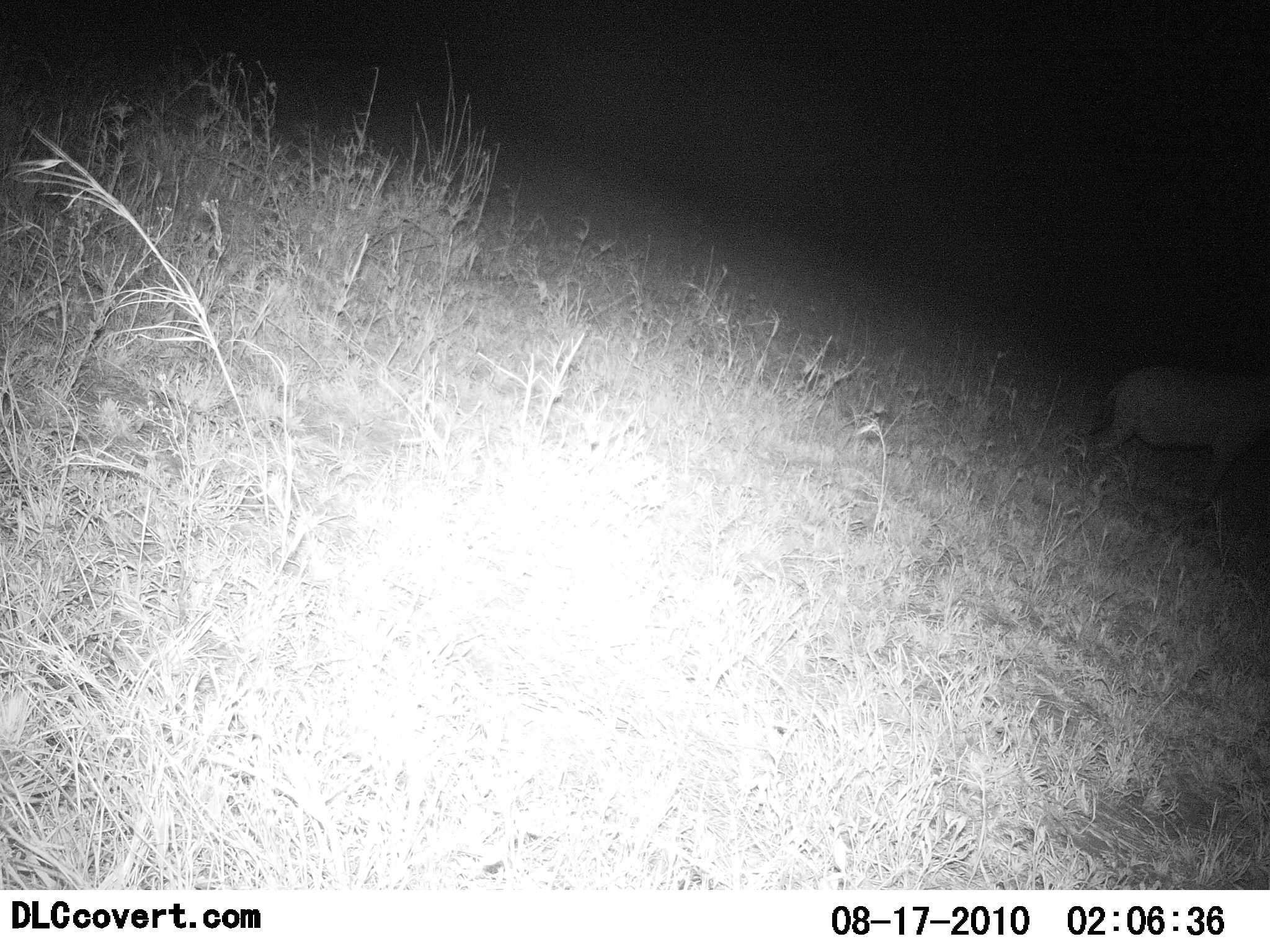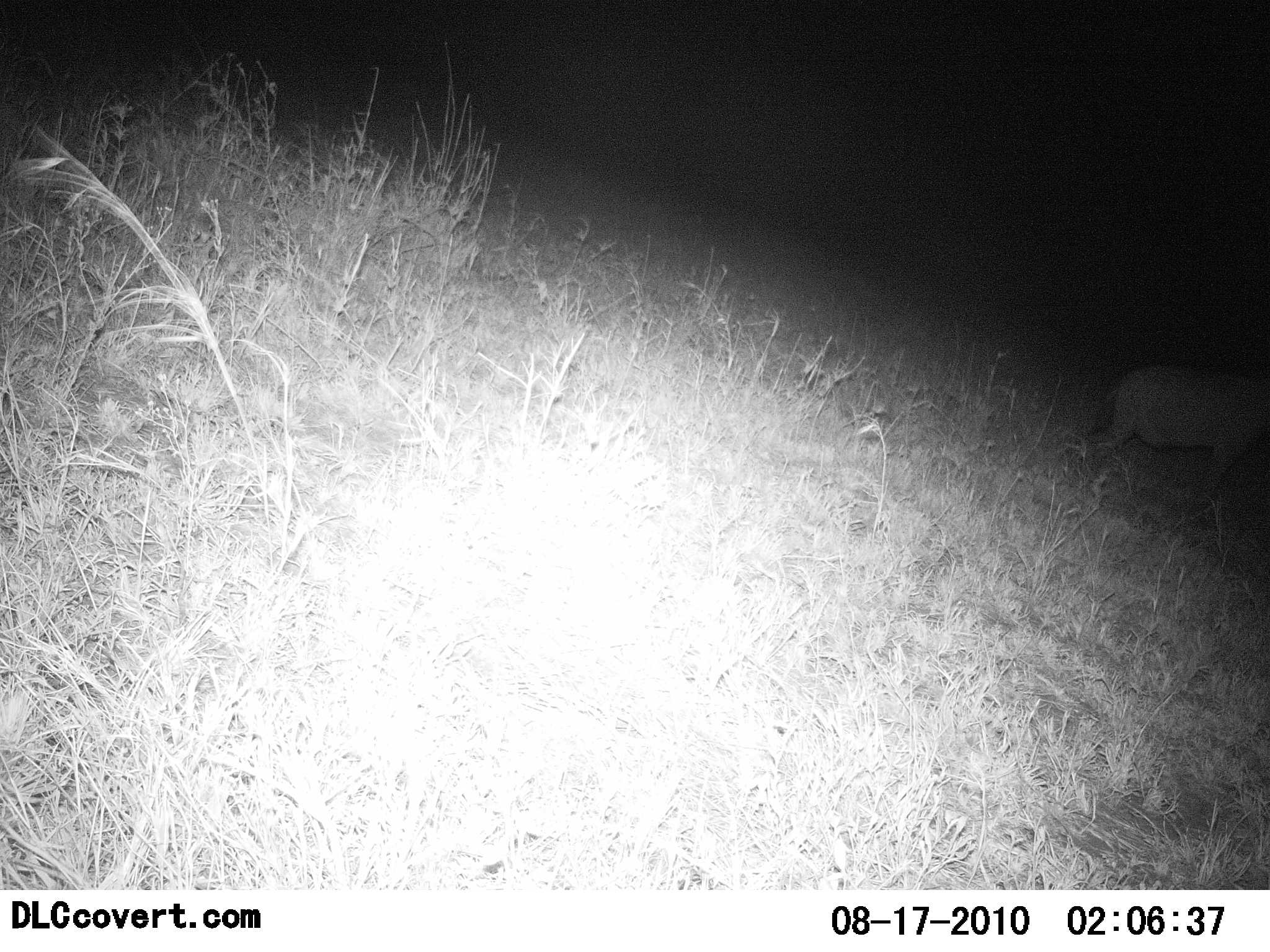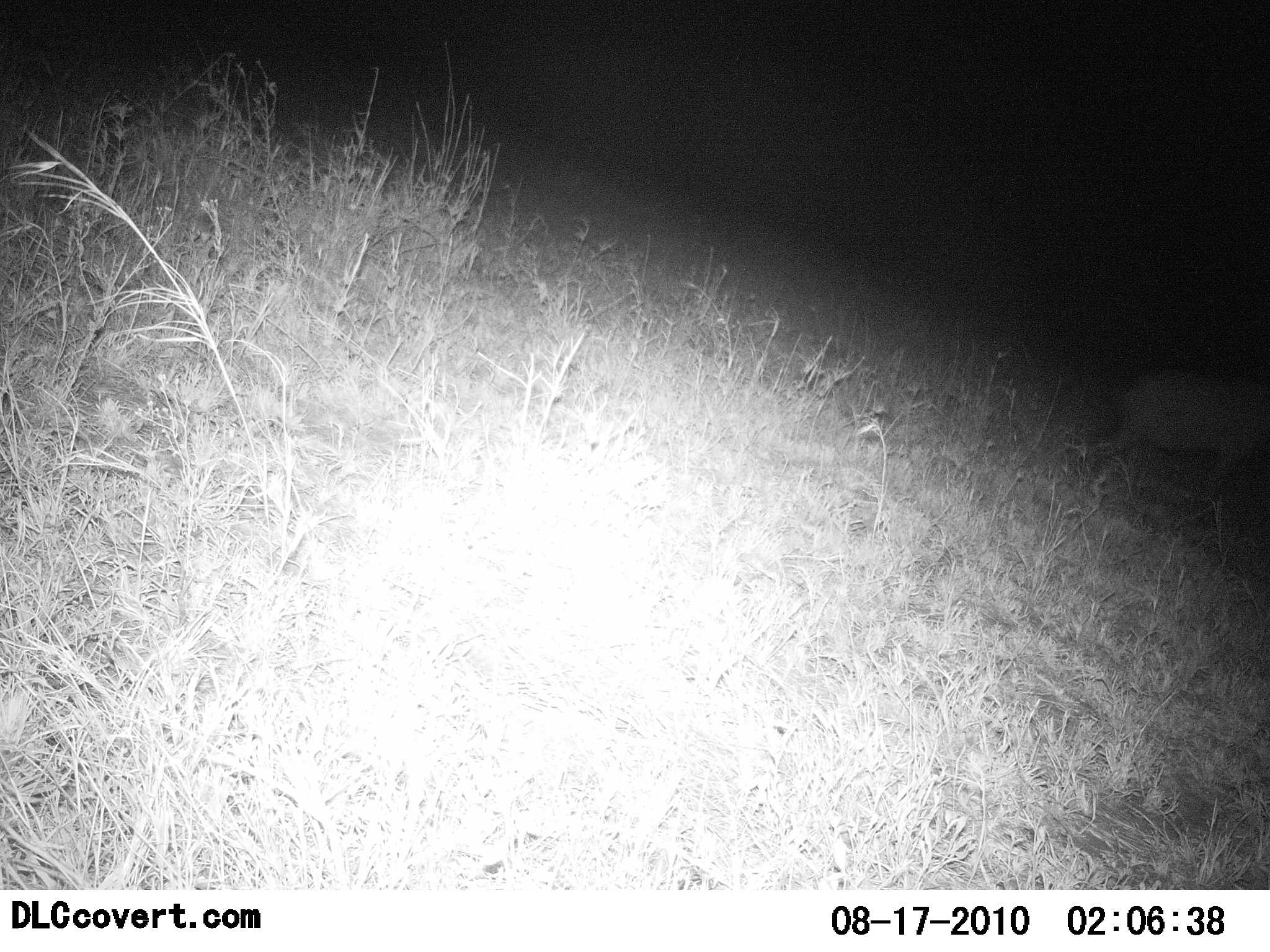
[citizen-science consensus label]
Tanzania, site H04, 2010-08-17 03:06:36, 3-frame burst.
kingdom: Animalia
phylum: Chordata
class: Mammalia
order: Carnivora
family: Hyaenidae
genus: Crocuta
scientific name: Crocuta crocuta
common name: spotted hyena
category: hyenaspotted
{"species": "hyenaspotted (spotted hyena) (Crocuta crocuta)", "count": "1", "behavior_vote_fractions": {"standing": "100%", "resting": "0%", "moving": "12%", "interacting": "0%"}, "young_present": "0%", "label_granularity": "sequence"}